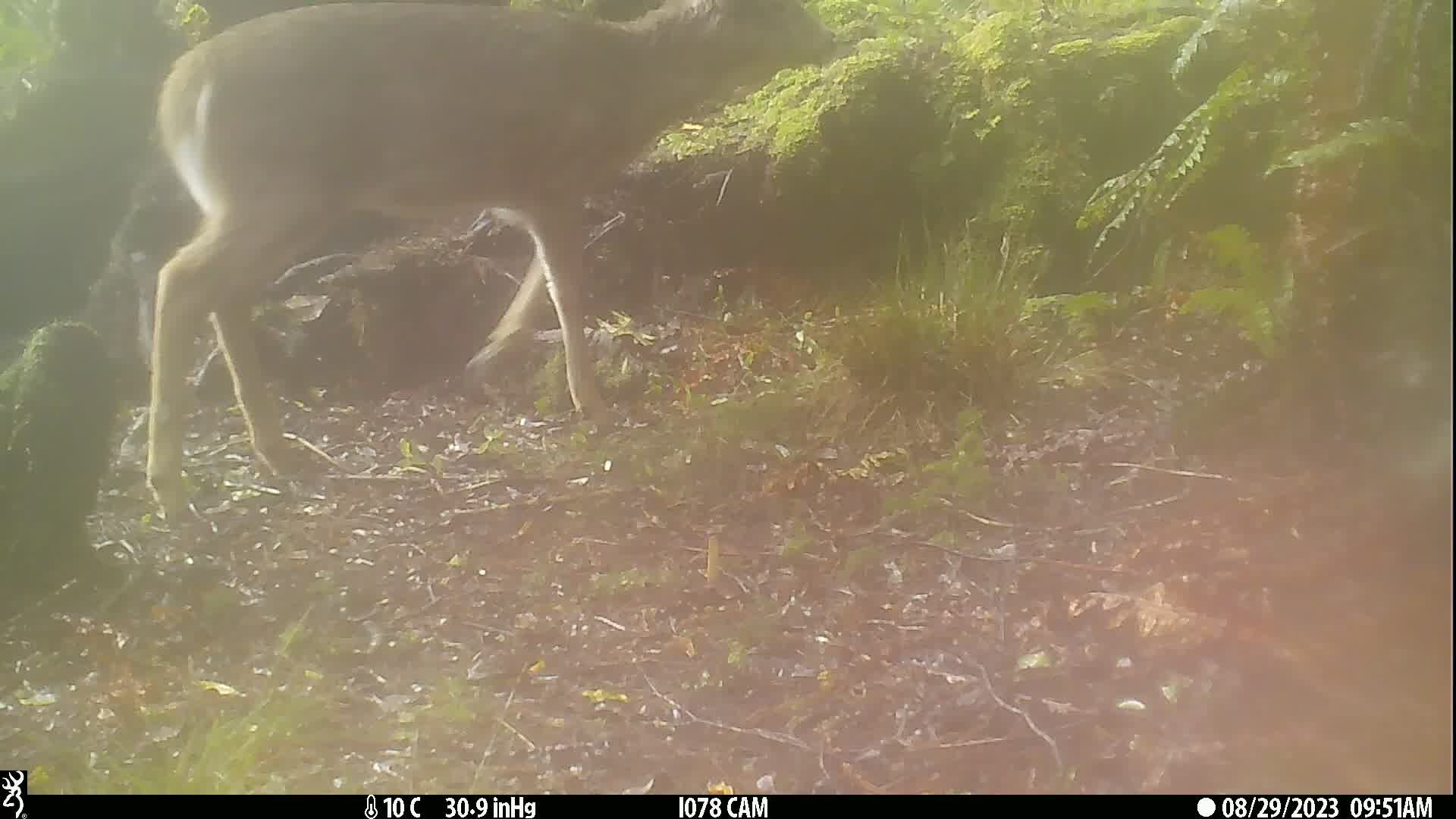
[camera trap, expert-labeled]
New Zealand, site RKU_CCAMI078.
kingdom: Animalia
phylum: Chordata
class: Mammalia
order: Artiodactyla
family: Cervidae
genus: Odocoileus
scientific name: Odocoileus virginianus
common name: white-tailed deer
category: white tailed deer